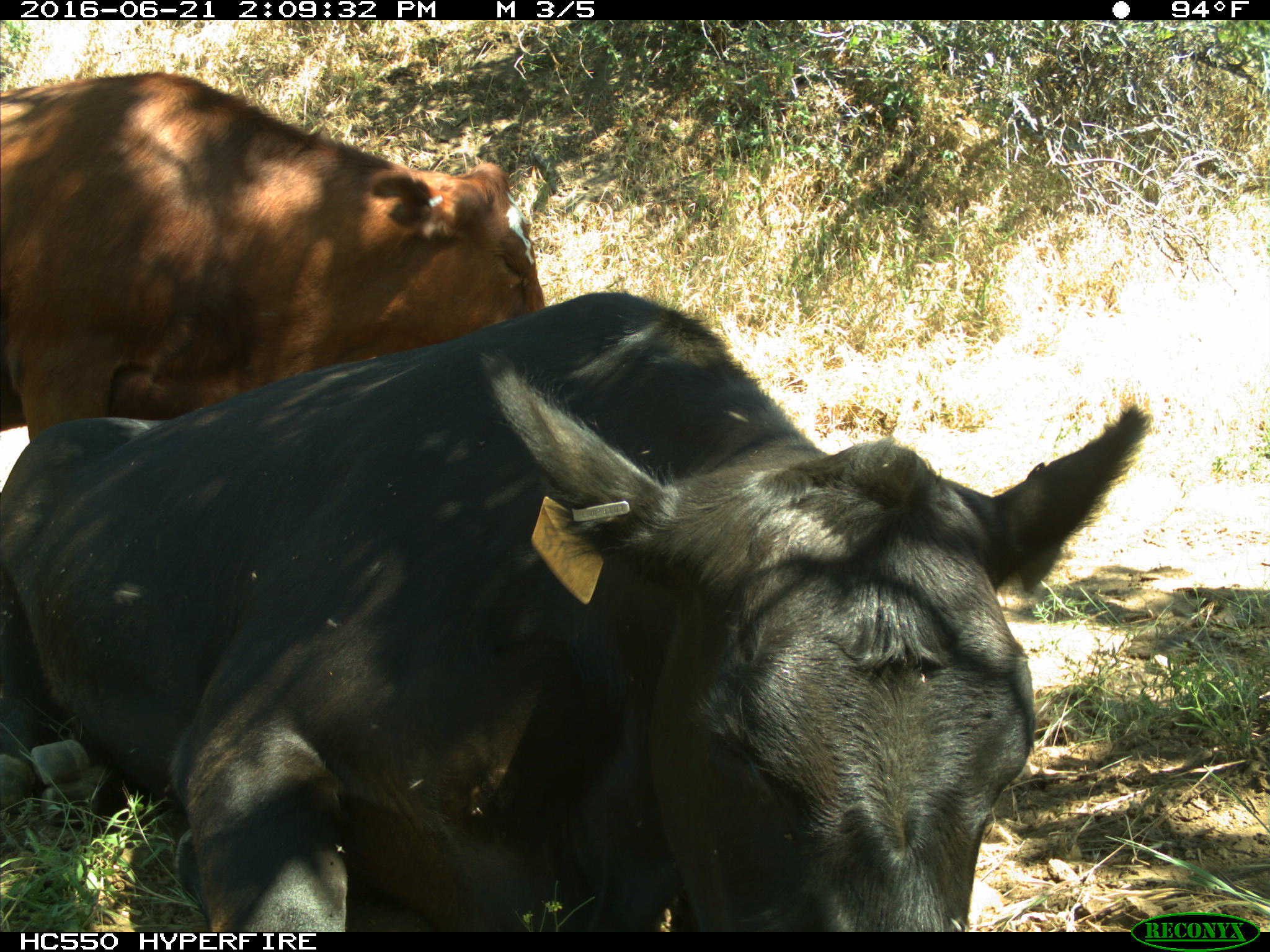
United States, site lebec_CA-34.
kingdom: Animalia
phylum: Chordata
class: Mammalia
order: Artiodactyla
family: Bovidae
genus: Bos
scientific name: Bos taurus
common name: domestic cow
Bos taurus (domestic cow).